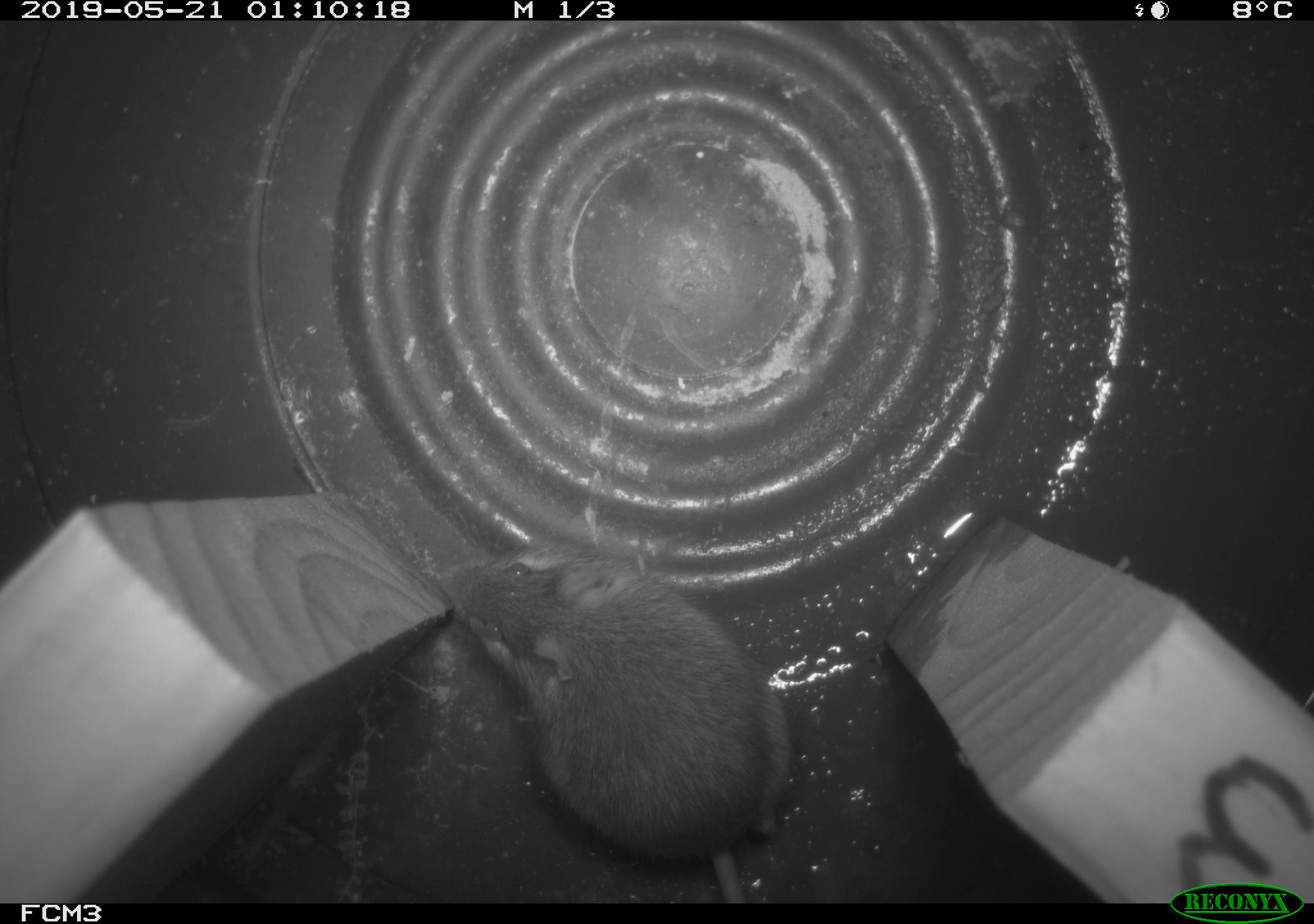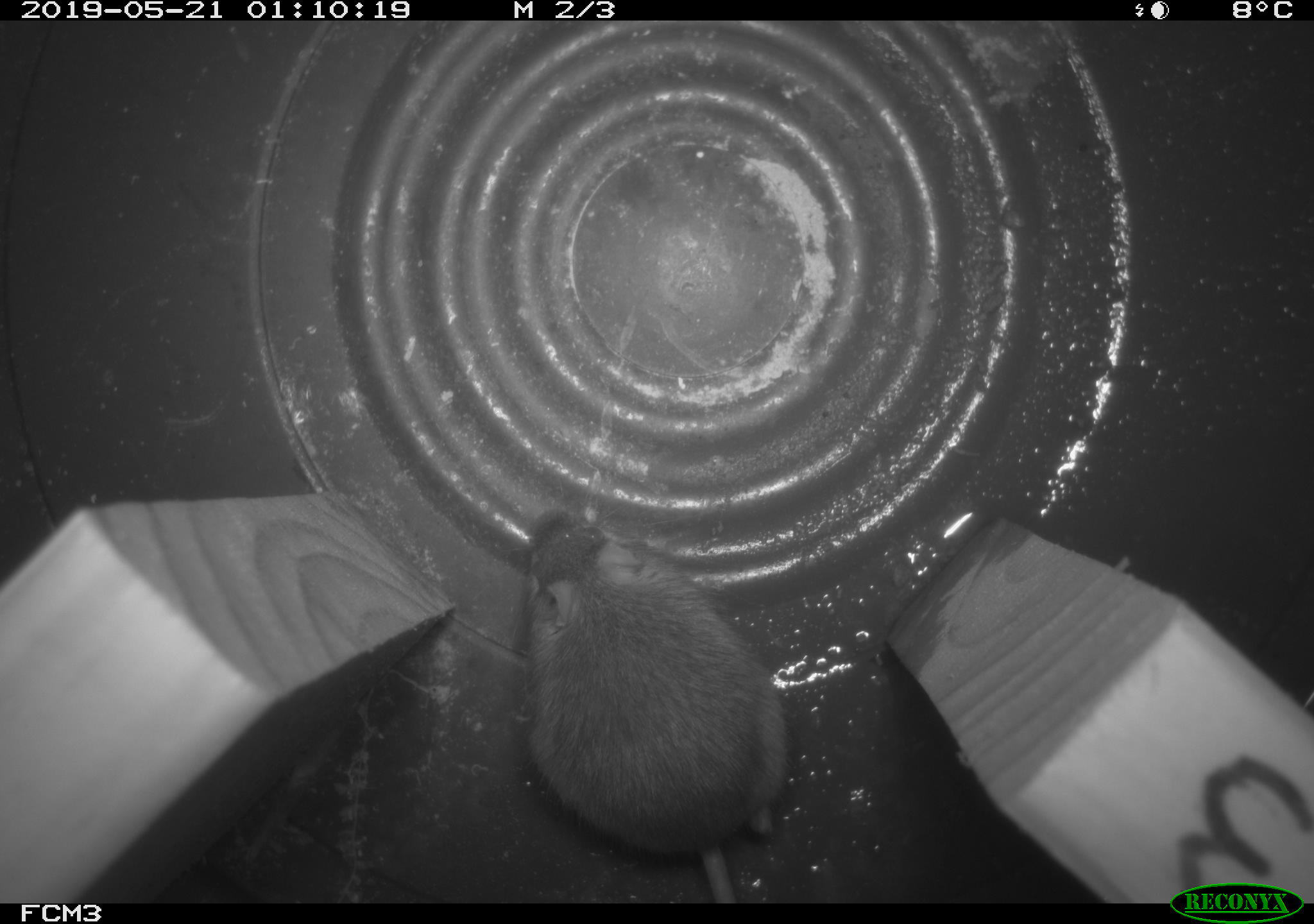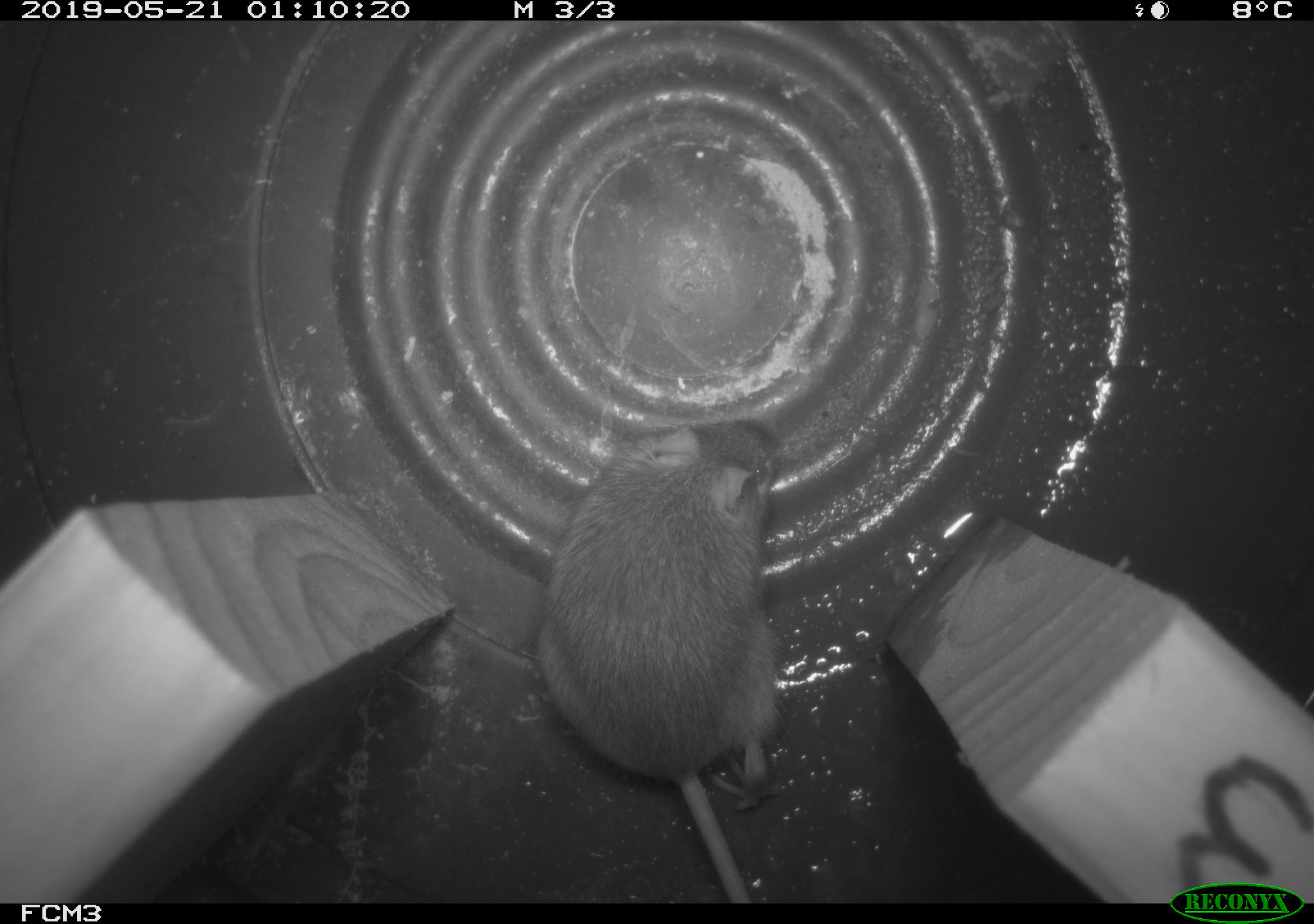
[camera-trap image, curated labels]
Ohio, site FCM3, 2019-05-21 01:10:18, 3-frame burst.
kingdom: Animalia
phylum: Chordata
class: Mammalia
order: Rodentia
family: Zapodidae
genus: Napaeozapus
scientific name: Napaeozapus insignis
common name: woodland jumping mouse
Woodland jumping mouse (Napaeozapus insignis).